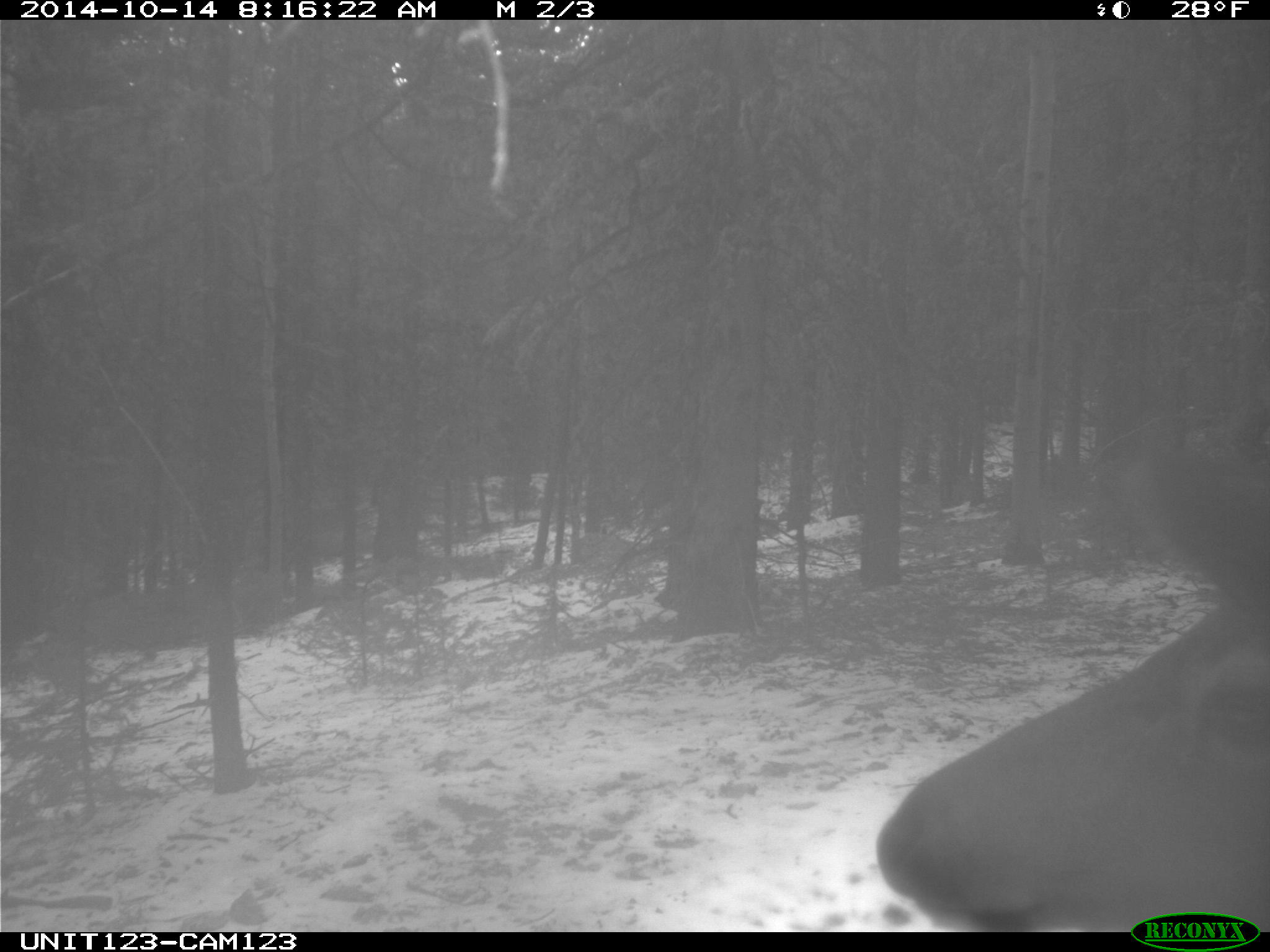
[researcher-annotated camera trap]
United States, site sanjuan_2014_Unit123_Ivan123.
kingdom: Animalia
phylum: Chordata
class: Mammalia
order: Artiodactyla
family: Cervidae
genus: Cervus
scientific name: Cervus elaphus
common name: red deer